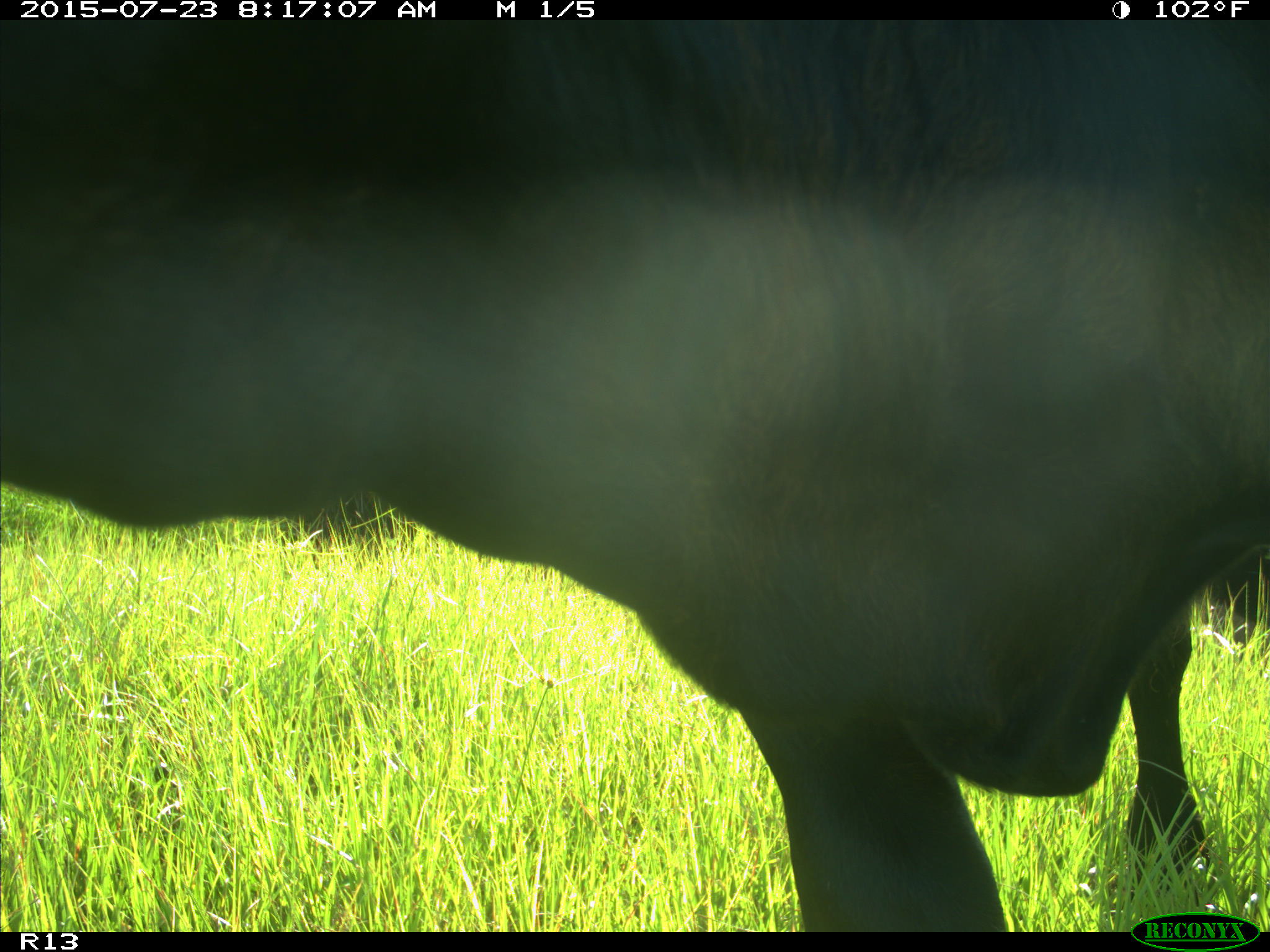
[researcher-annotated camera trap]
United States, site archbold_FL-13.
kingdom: Animalia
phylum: Chordata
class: Mammalia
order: Artiodactyla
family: Bovidae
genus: Bos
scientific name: Bos taurus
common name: domestic cow